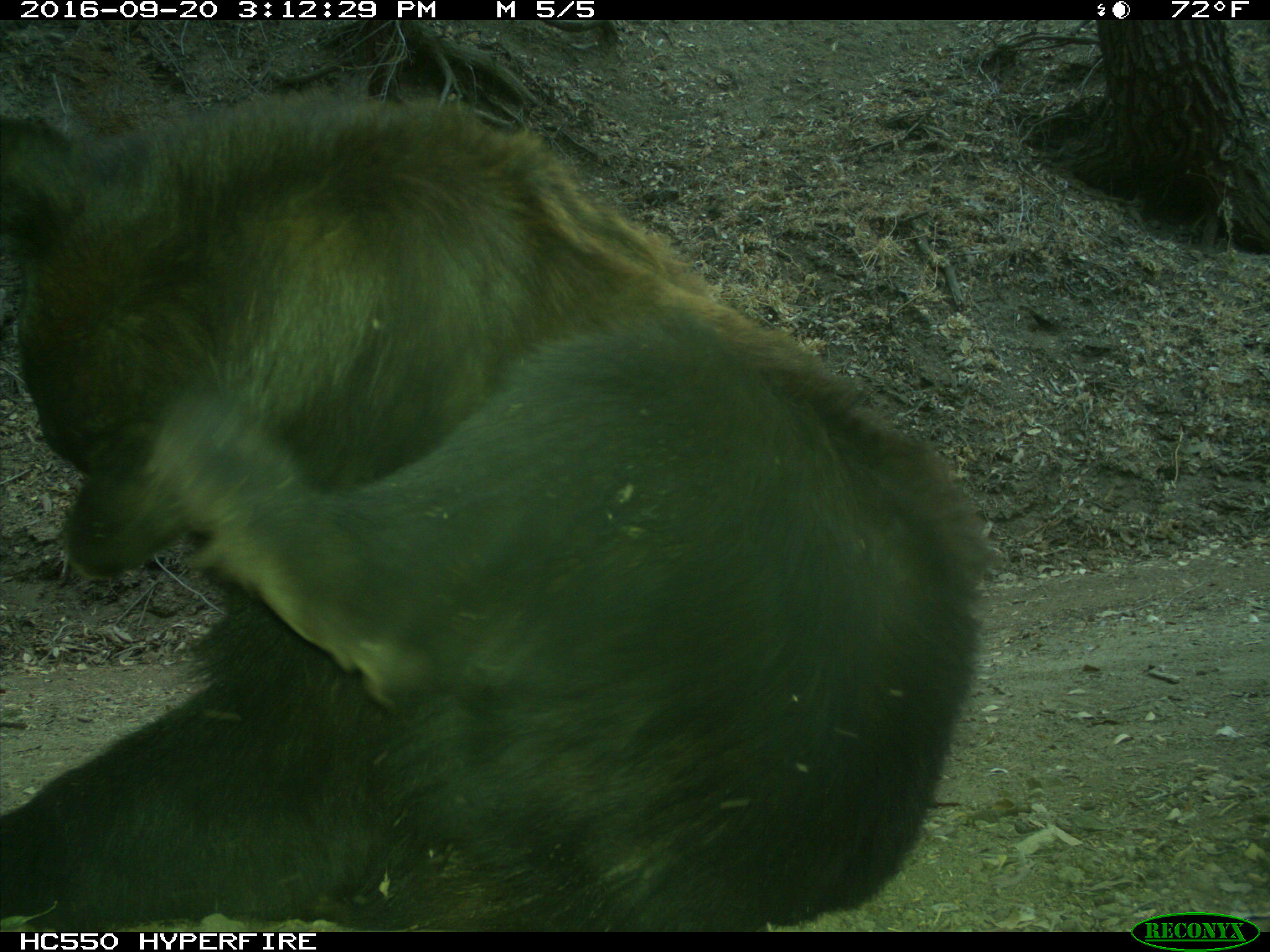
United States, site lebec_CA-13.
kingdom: Animalia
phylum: Chordata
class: Mammalia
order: Carnivora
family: Ursidae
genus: Ursus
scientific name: Ursus americanus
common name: american black bear